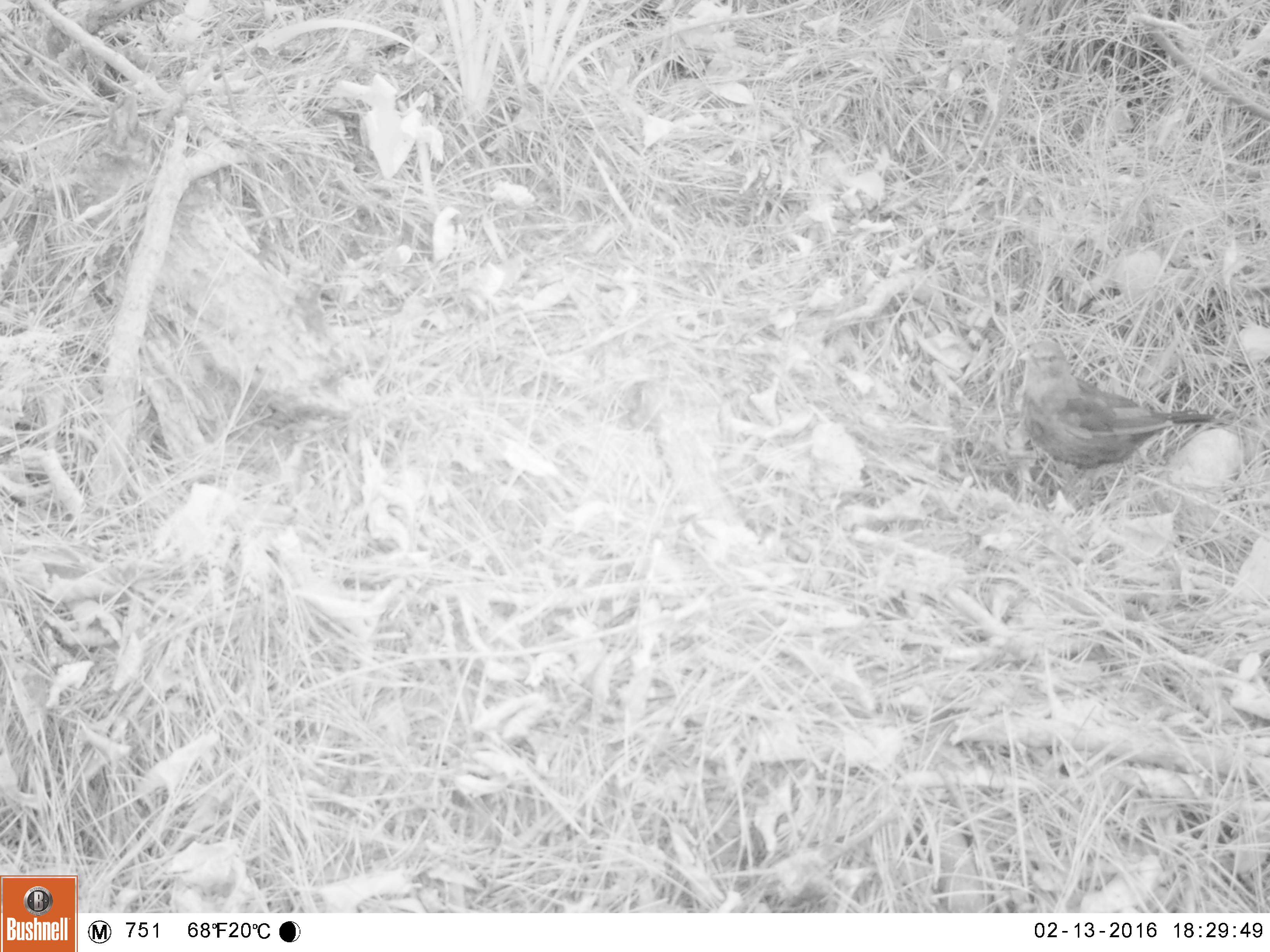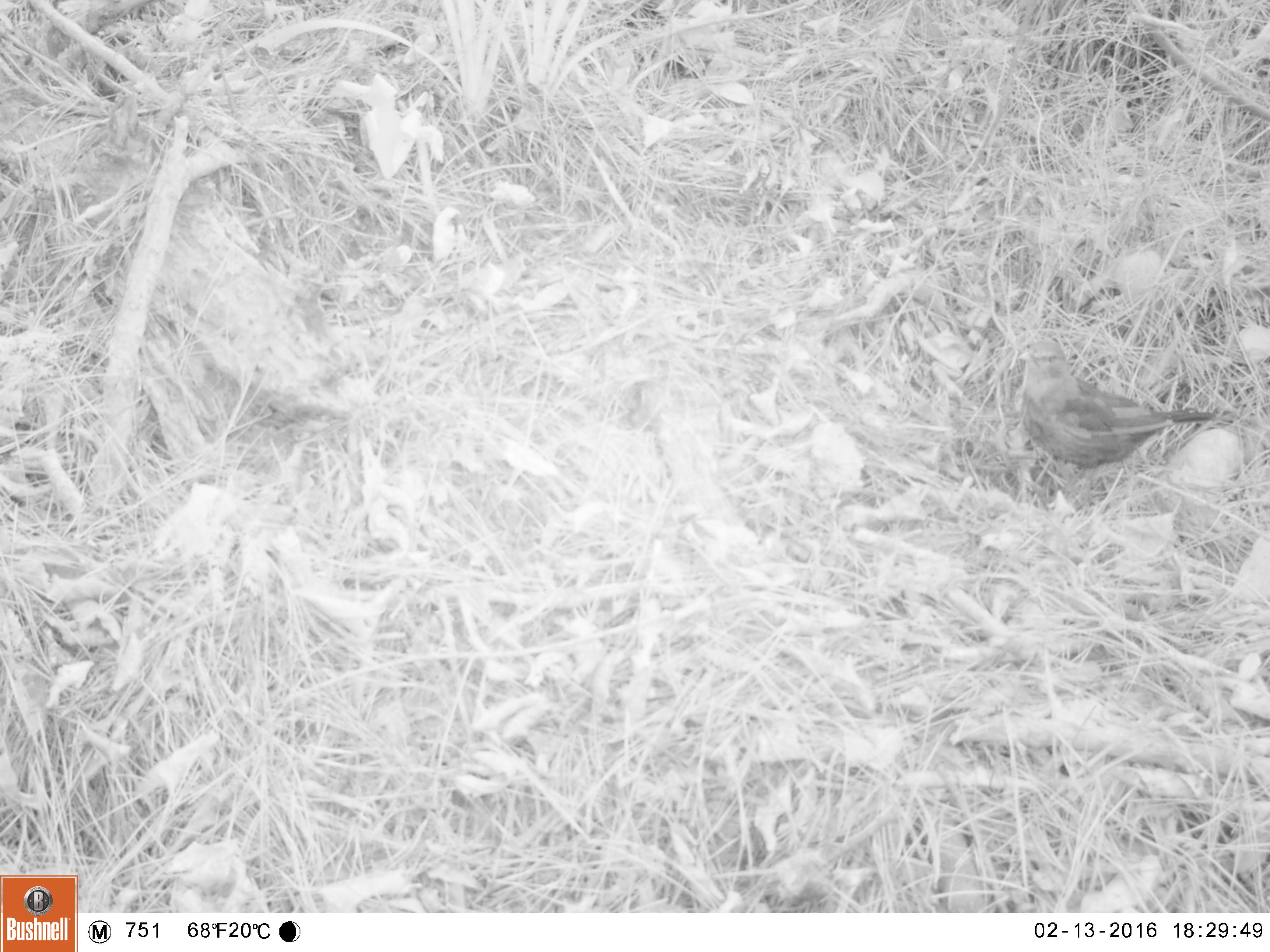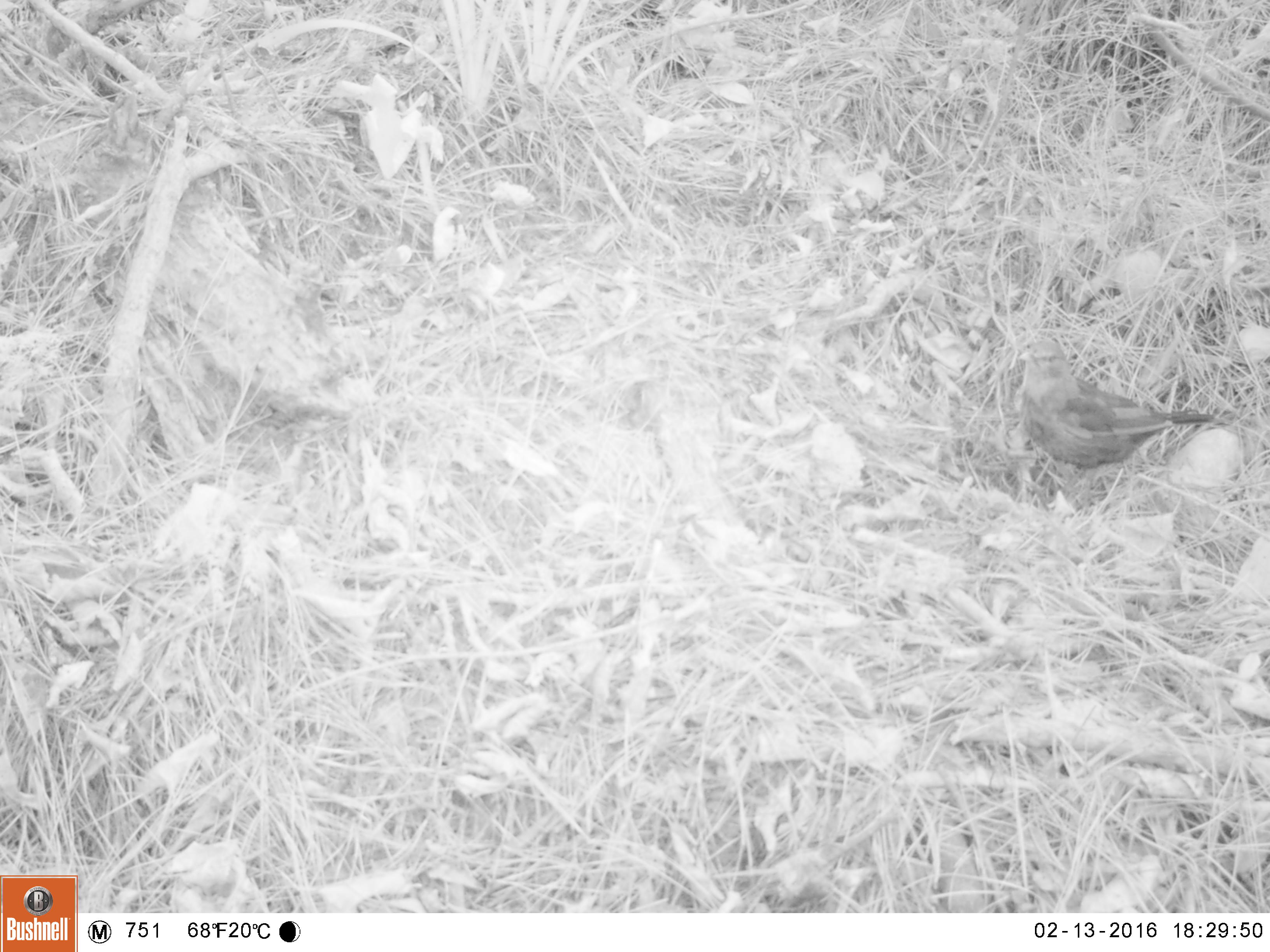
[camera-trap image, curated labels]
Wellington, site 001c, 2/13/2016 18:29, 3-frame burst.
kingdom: Animalia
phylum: Chordata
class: Aves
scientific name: Aves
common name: bird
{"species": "bird (Aves)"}